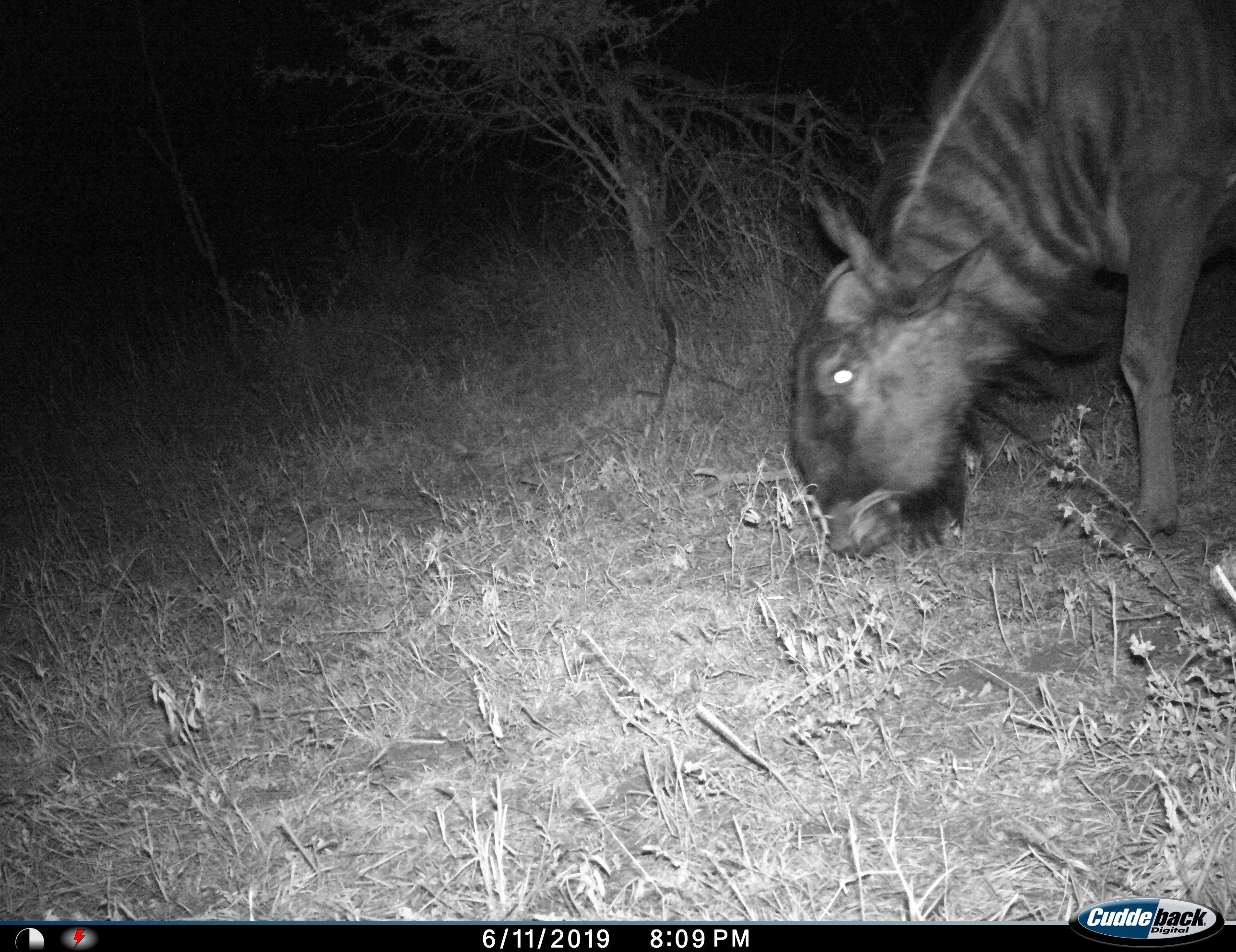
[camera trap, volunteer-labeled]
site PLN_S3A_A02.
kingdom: Animalia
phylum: Chordata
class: Mammalia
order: Artiodactyla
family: Bovidae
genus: Connochaetes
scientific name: Connochaetes taurinus taurinus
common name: blue wildebeest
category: wildebeestblue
Wildebeestblue (blue wildebeest) (Connochaetes taurinus taurinus), count 1. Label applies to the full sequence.